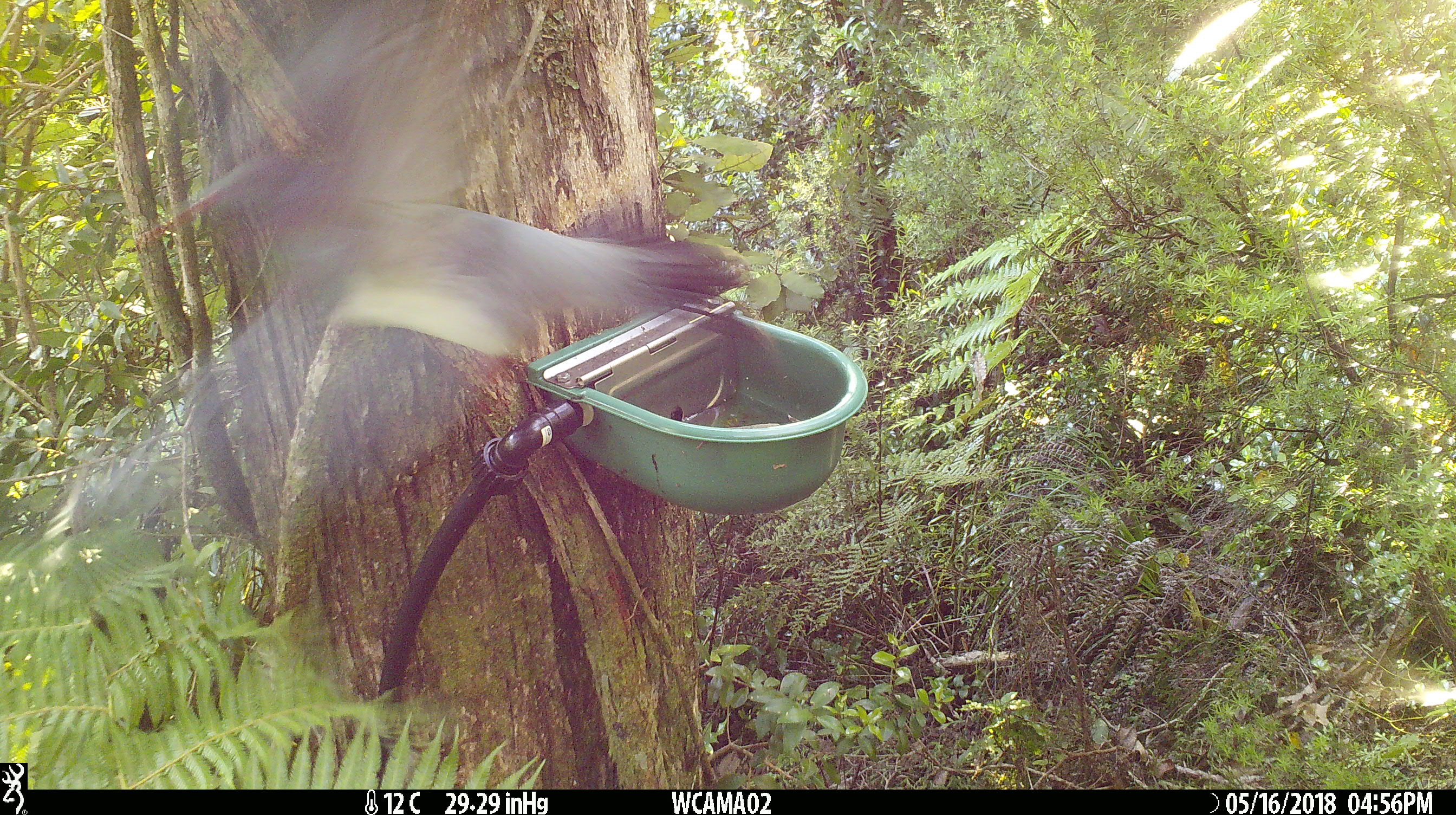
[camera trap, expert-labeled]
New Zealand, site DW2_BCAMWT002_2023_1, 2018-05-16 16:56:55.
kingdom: Animalia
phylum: Chordata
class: Aves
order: Columbiformes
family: Columbidae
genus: Hemiphaga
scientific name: Hemiphaga novaeseelandiae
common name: new zealand pigeon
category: kereru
Kereru (new zealand pigeon) (Hemiphaga novaeseelandiae).